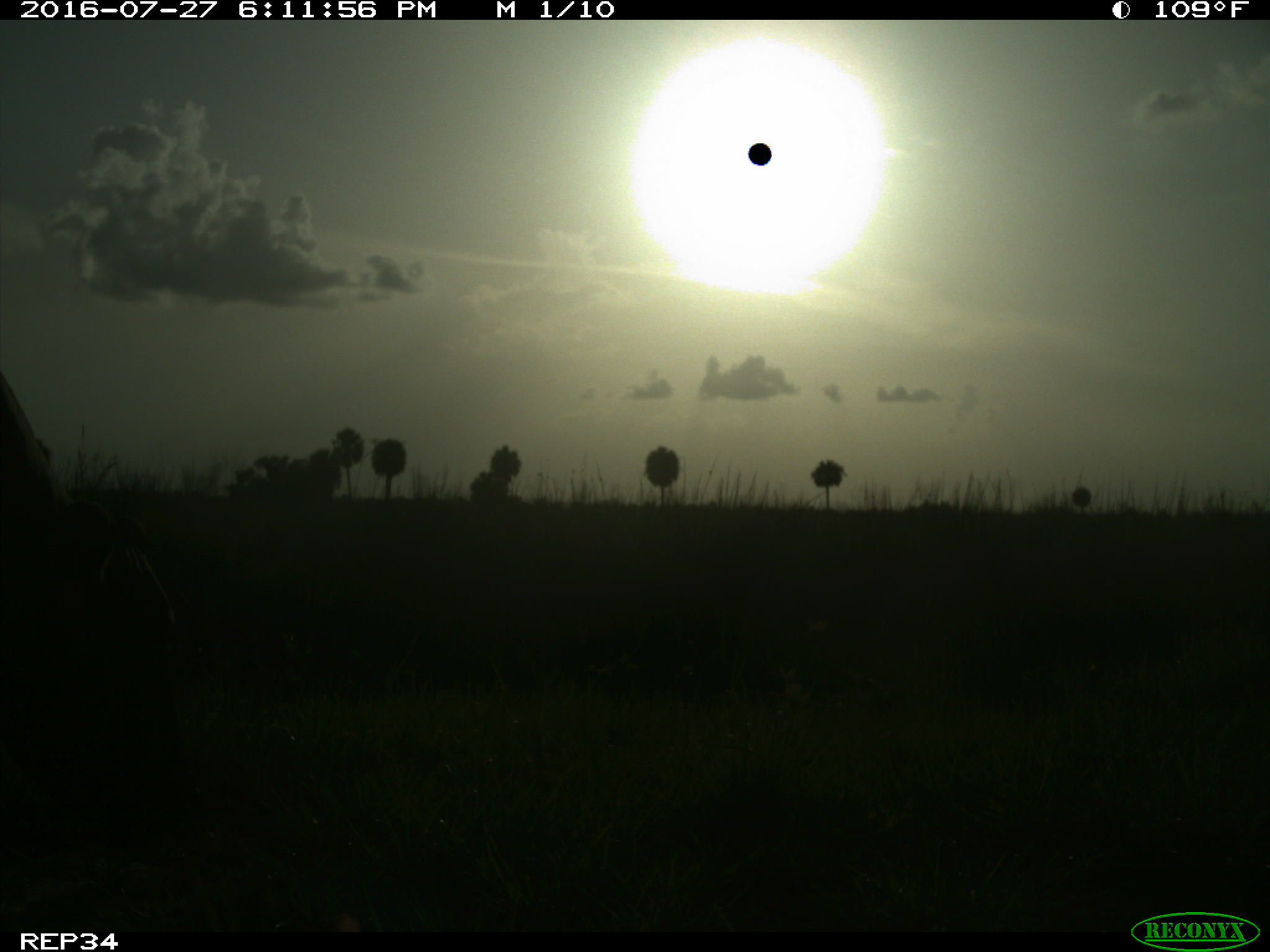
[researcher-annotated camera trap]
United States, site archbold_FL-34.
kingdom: Animalia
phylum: Chordata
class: Mammalia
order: Artiodactyla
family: Bovidae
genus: Bos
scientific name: Bos taurus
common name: domestic cow